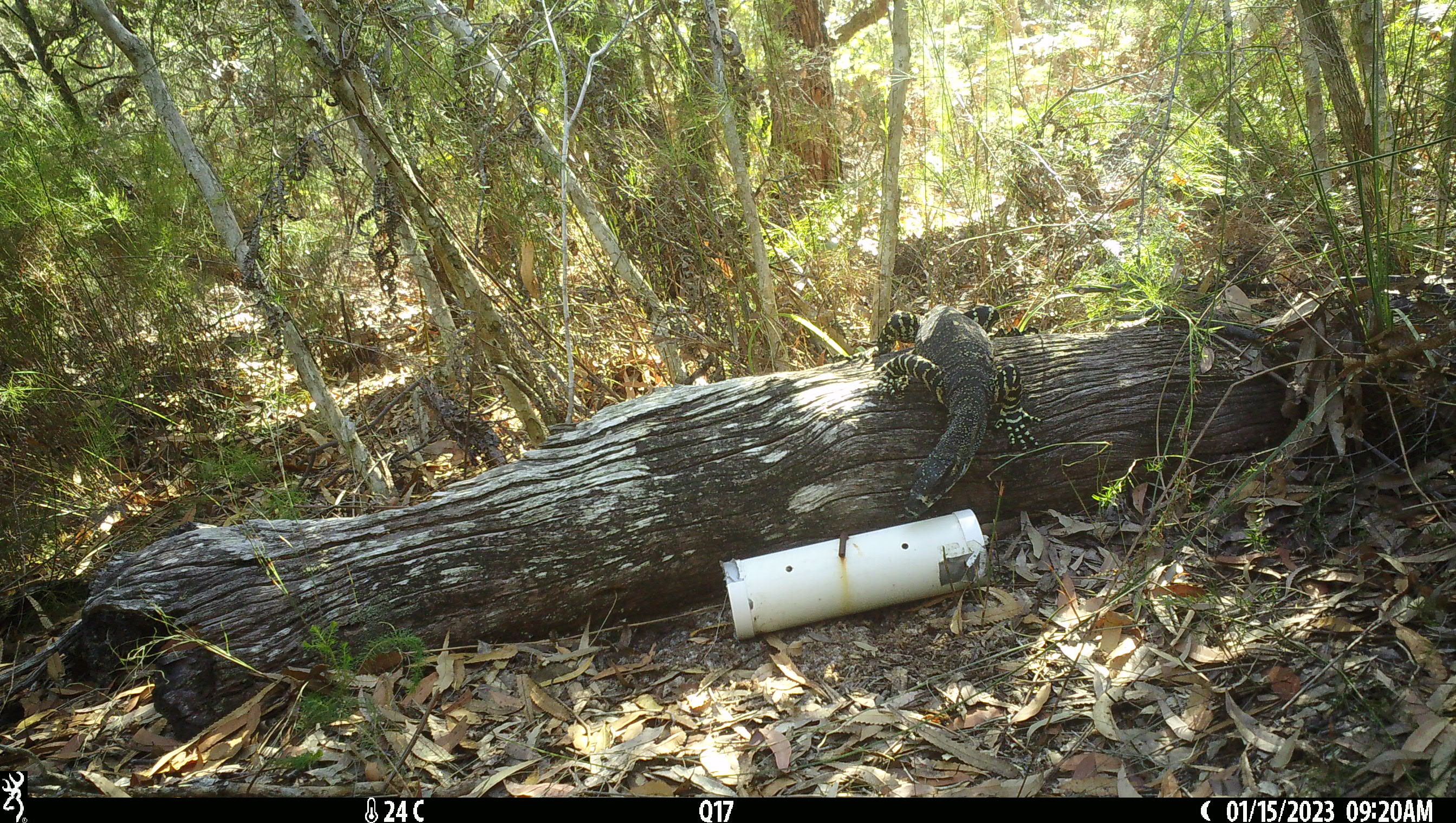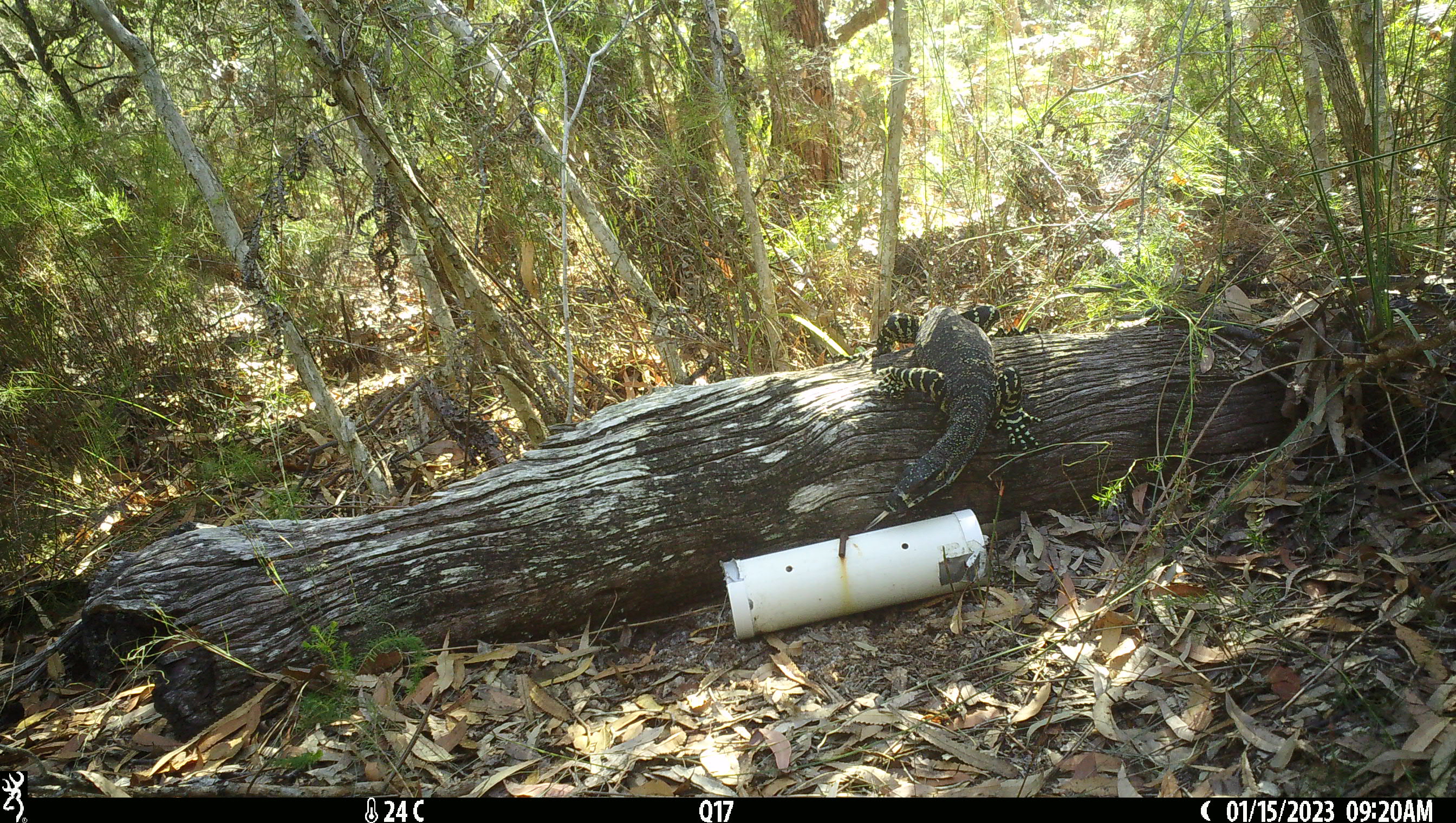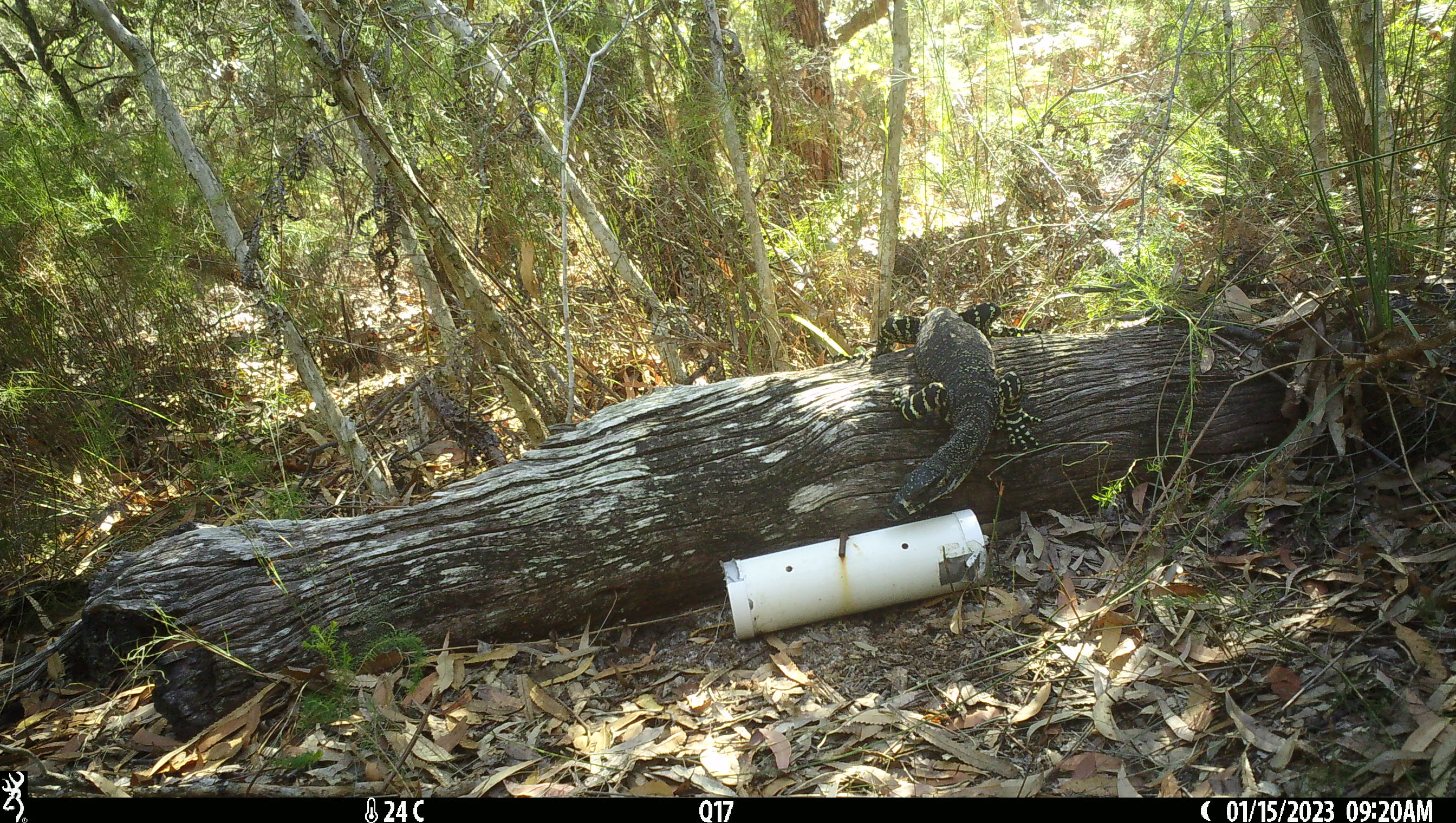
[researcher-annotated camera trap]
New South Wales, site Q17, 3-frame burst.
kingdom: Animalia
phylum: Chordata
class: Reptilia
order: Squamata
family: Varanidae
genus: Varanus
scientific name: Varanus varius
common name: lace monitor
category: goanna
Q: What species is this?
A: Goanna (lace monitor) (Varanus varius).